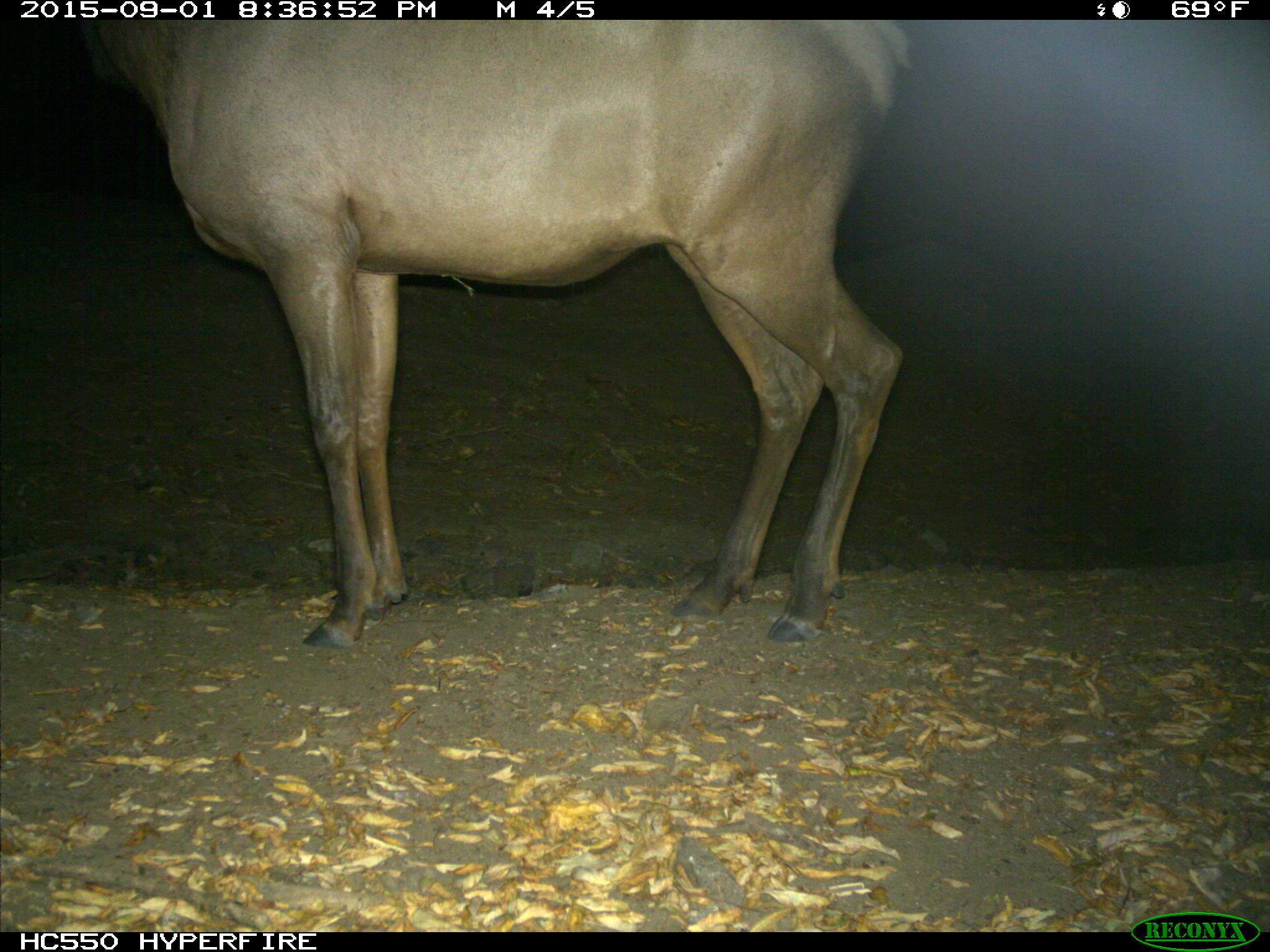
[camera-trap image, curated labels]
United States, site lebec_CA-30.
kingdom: Animalia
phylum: Chordata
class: Mammalia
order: Artiodactyla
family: Cervidae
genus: Cervus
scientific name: Cervus canadensis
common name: elk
Cervus canadensis (elk).